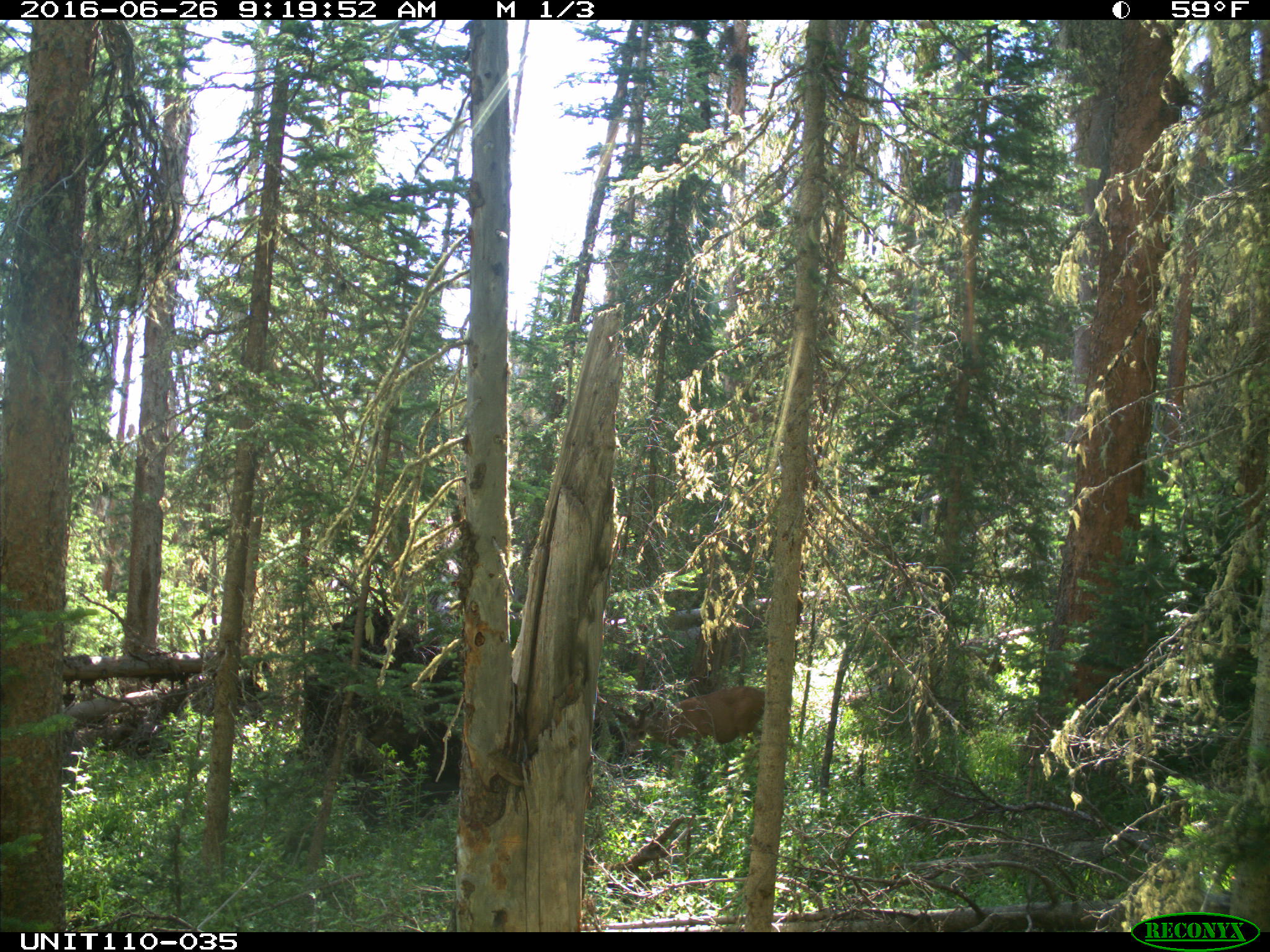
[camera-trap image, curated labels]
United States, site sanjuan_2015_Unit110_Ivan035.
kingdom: Animalia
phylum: Chordata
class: Mammalia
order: Artiodactyla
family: Cervidae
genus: Odocoileus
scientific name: Odocoileus hemionus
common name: mule deer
Odocoileus hemionus (mule deer).